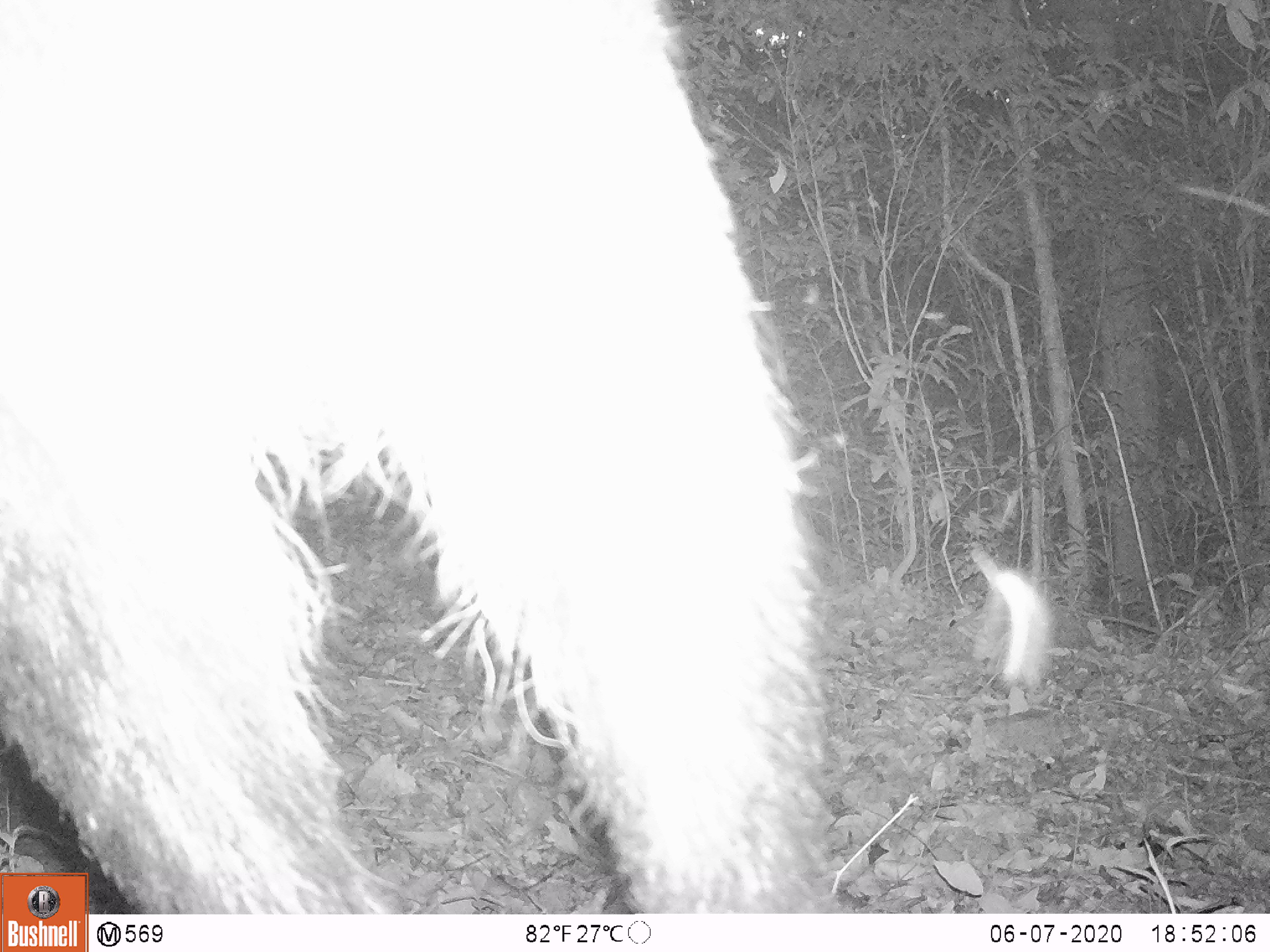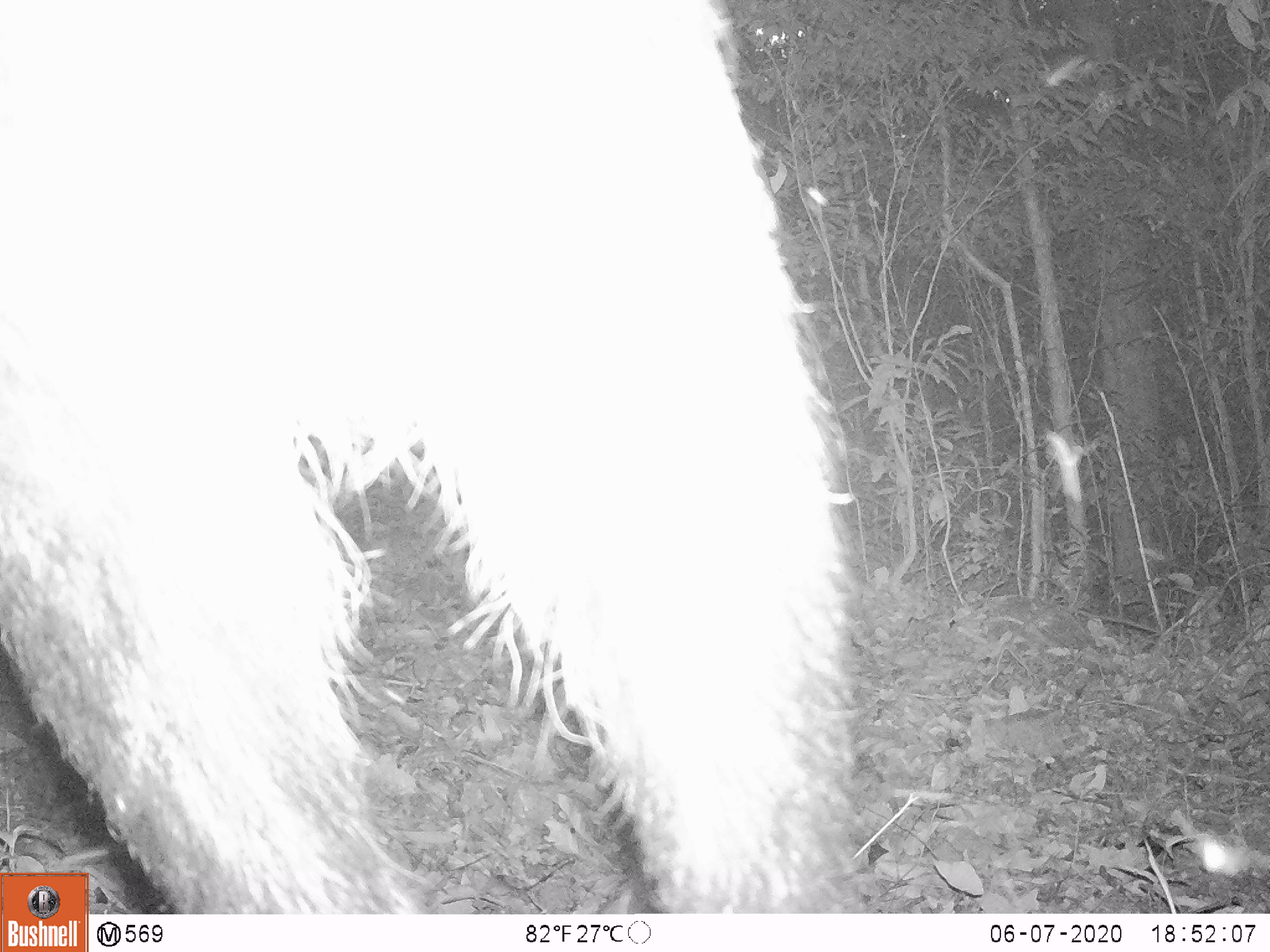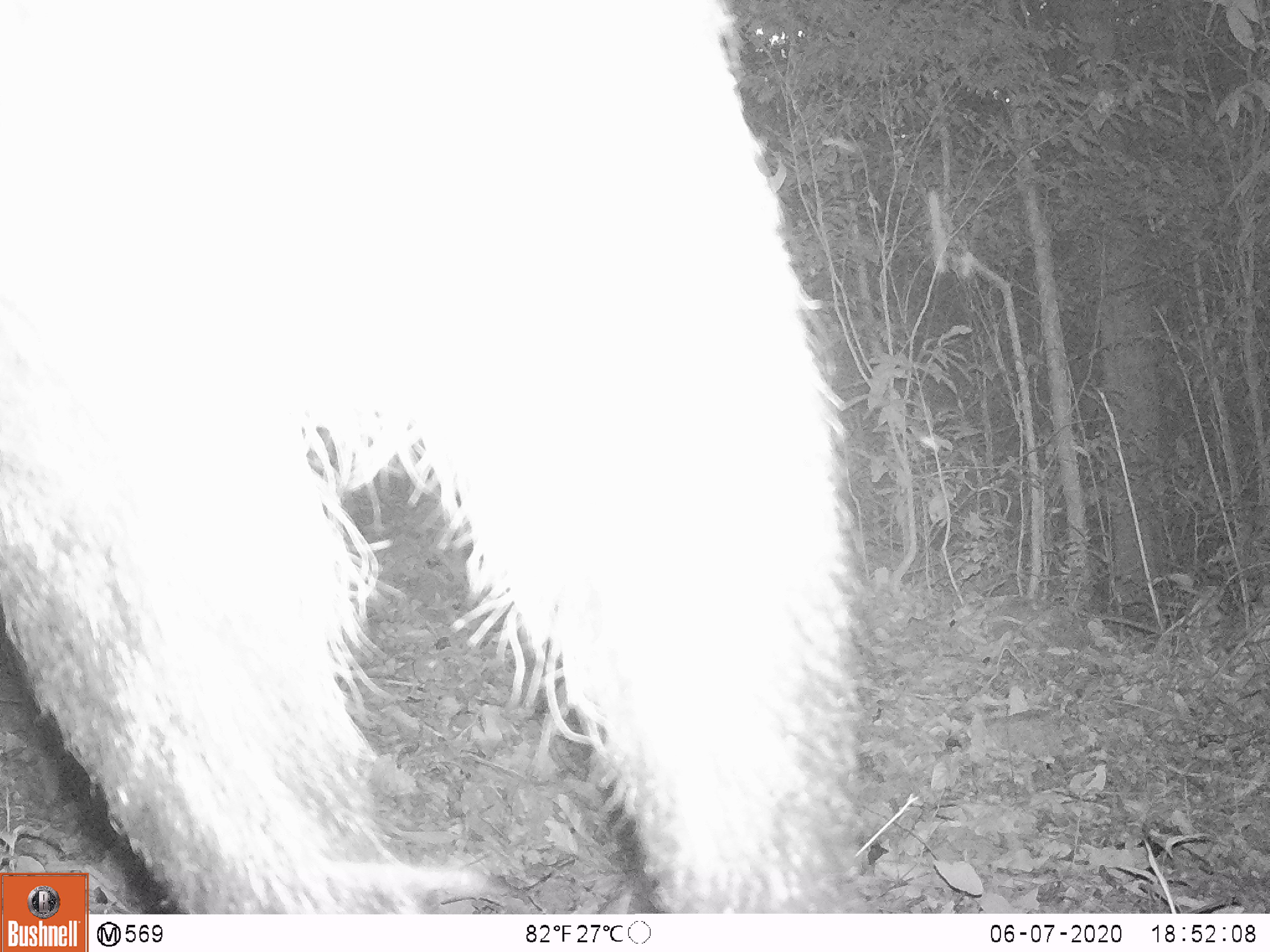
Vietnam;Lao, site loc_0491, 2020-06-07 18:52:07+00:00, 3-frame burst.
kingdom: Animalia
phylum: Chordata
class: Mammalia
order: Artiodactyla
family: Bovidae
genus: Capricornis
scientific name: Capricornis sumatraensis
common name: chinese serow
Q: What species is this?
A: Chinese serow (Capricornis sumatraensis).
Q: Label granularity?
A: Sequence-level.